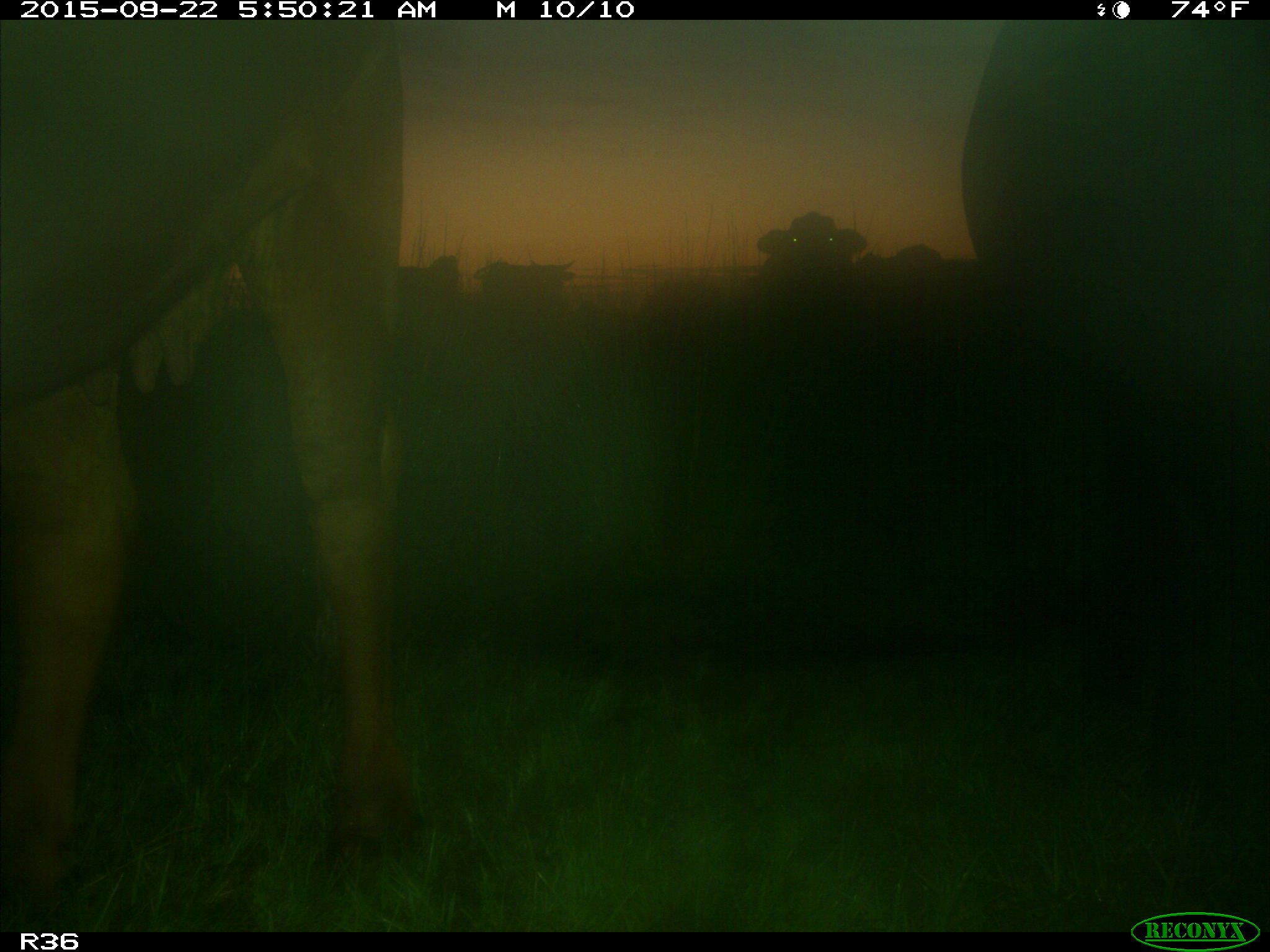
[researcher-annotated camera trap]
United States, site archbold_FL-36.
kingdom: Animalia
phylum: Chordata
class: Mammalia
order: Artiodactyla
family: Bovidae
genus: Bos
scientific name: Bos taurus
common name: domestic cow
Bos taurus (domestic cow).